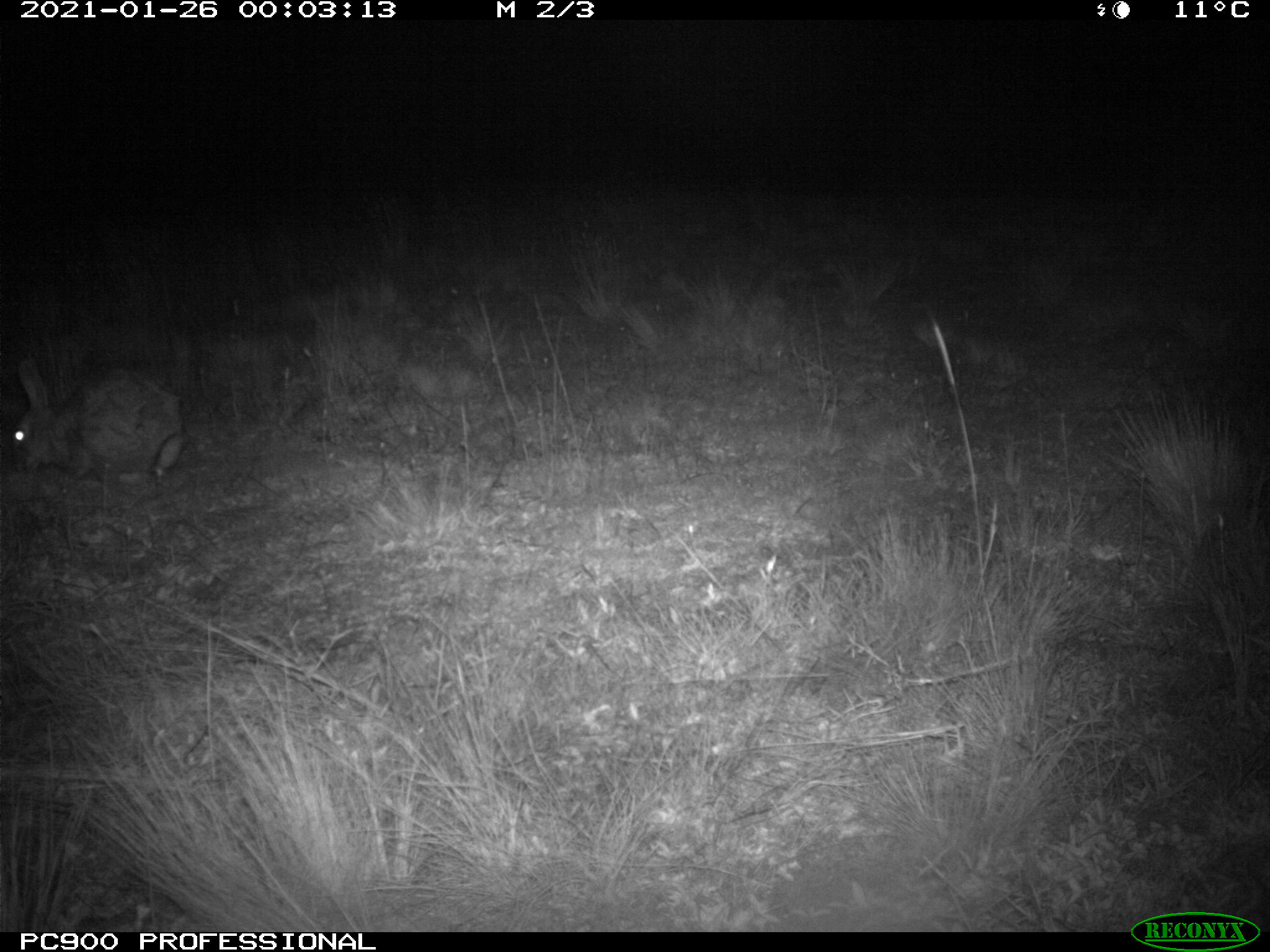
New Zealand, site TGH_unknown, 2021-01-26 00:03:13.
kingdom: Animalia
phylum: Chordata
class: Mammalia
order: Lagomorpha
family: Leporidae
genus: Oryctolagus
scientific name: Oryctolagus cuniculus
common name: european rabbit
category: rabbit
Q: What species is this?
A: Rabbit (european rabbit) (Oryctolagus cuniculus).